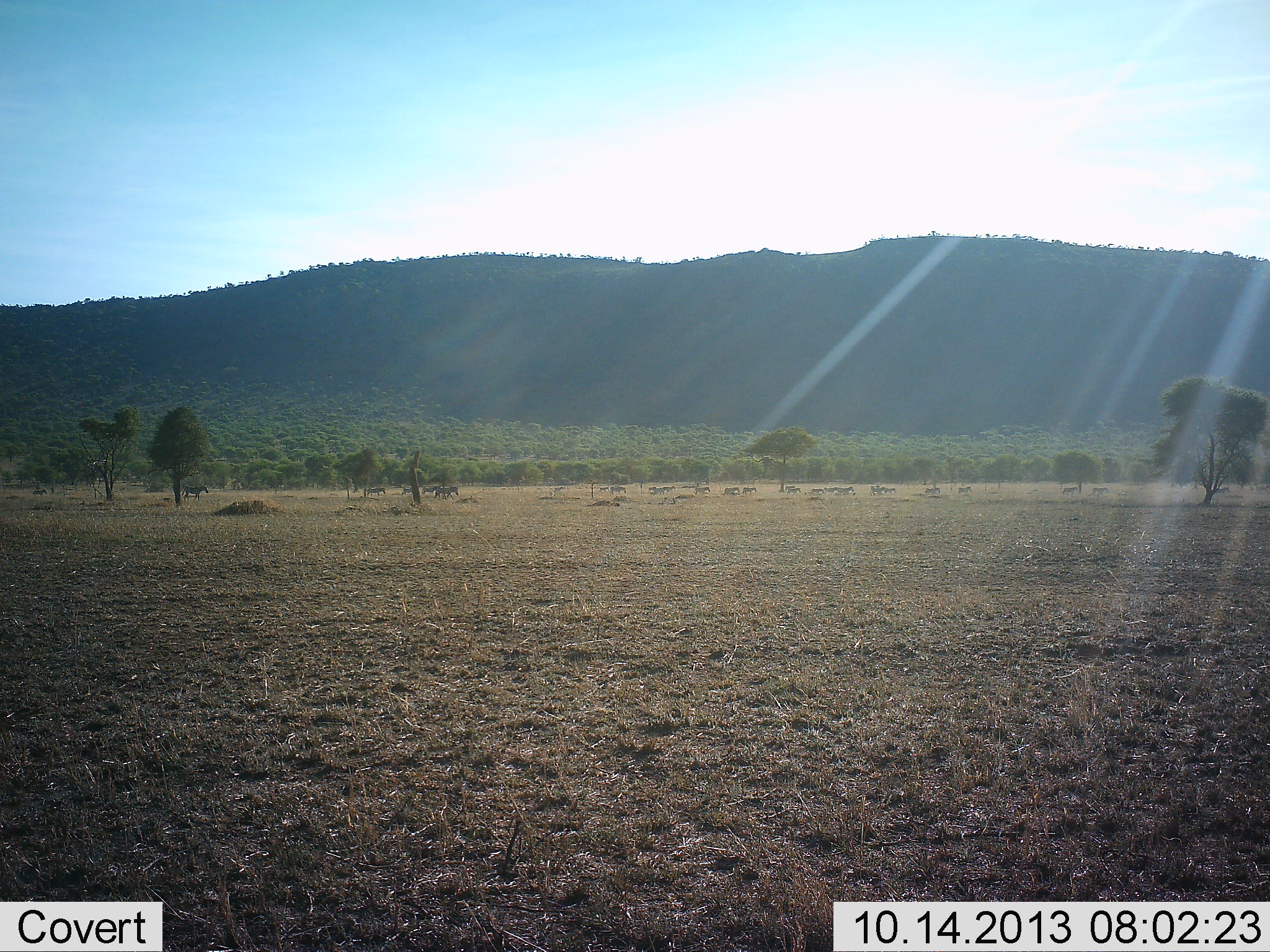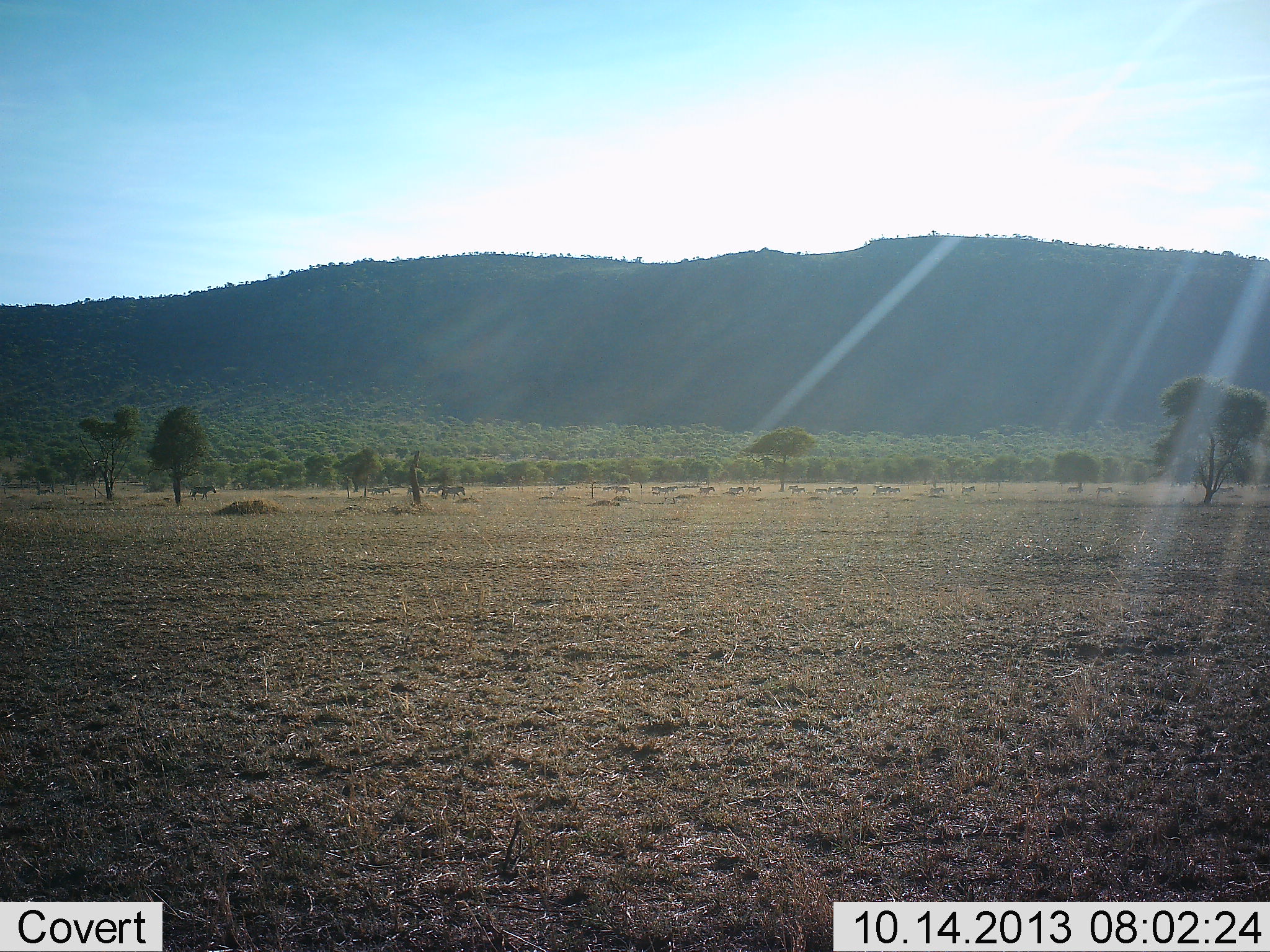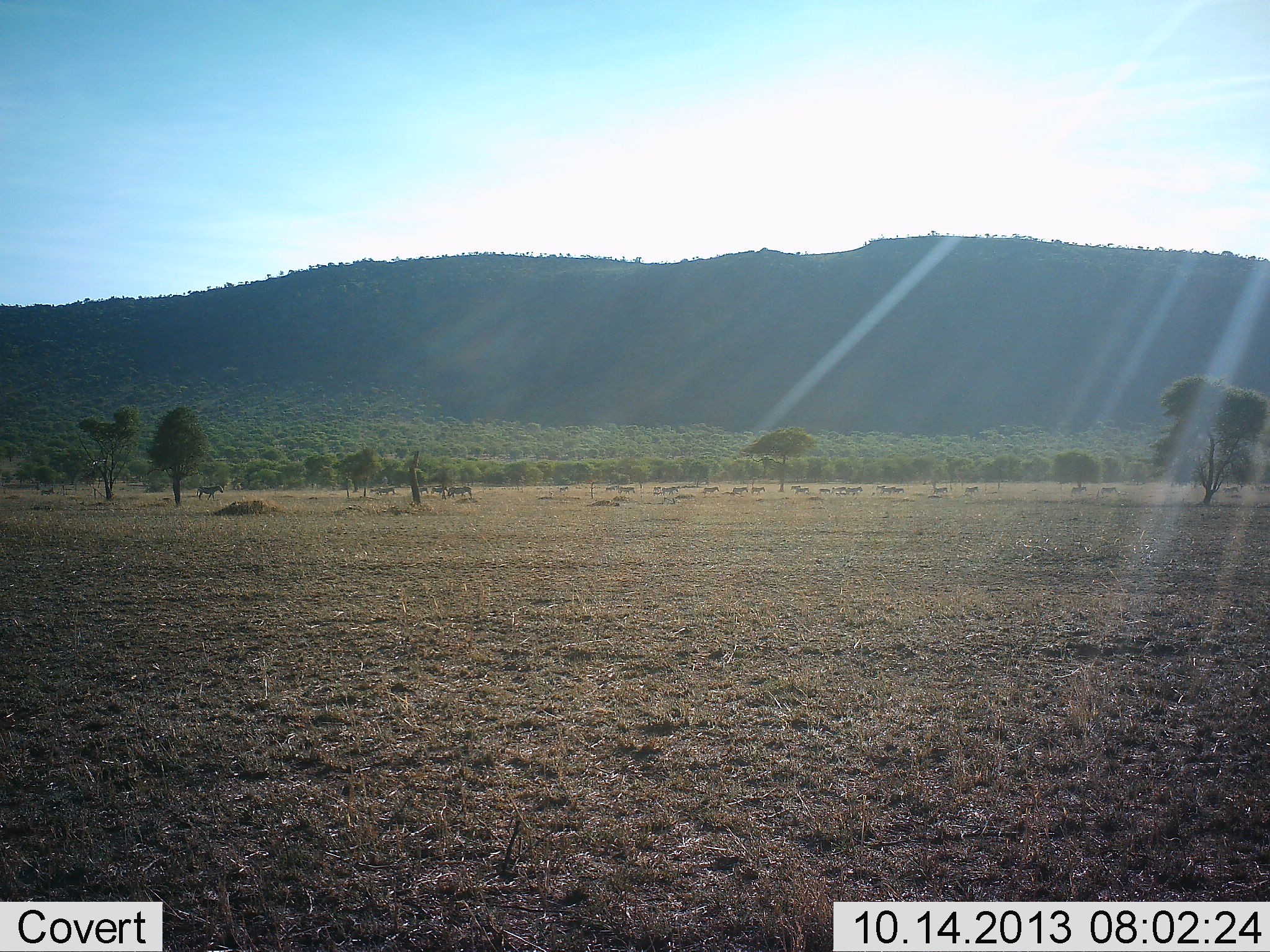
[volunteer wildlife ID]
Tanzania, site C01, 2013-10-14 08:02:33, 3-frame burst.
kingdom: Animalia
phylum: Chordata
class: Mammalia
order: Perissodactyla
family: Equidae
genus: Equus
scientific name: Equus quagga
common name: plains zebra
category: zebra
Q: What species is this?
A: Zebra (plains zebra) (Equus quagga).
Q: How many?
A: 11-50.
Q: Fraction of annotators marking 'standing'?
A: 7%.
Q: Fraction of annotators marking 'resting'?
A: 0%.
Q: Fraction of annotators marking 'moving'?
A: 100%.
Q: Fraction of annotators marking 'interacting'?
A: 0%.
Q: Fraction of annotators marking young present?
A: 0%.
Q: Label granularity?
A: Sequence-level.